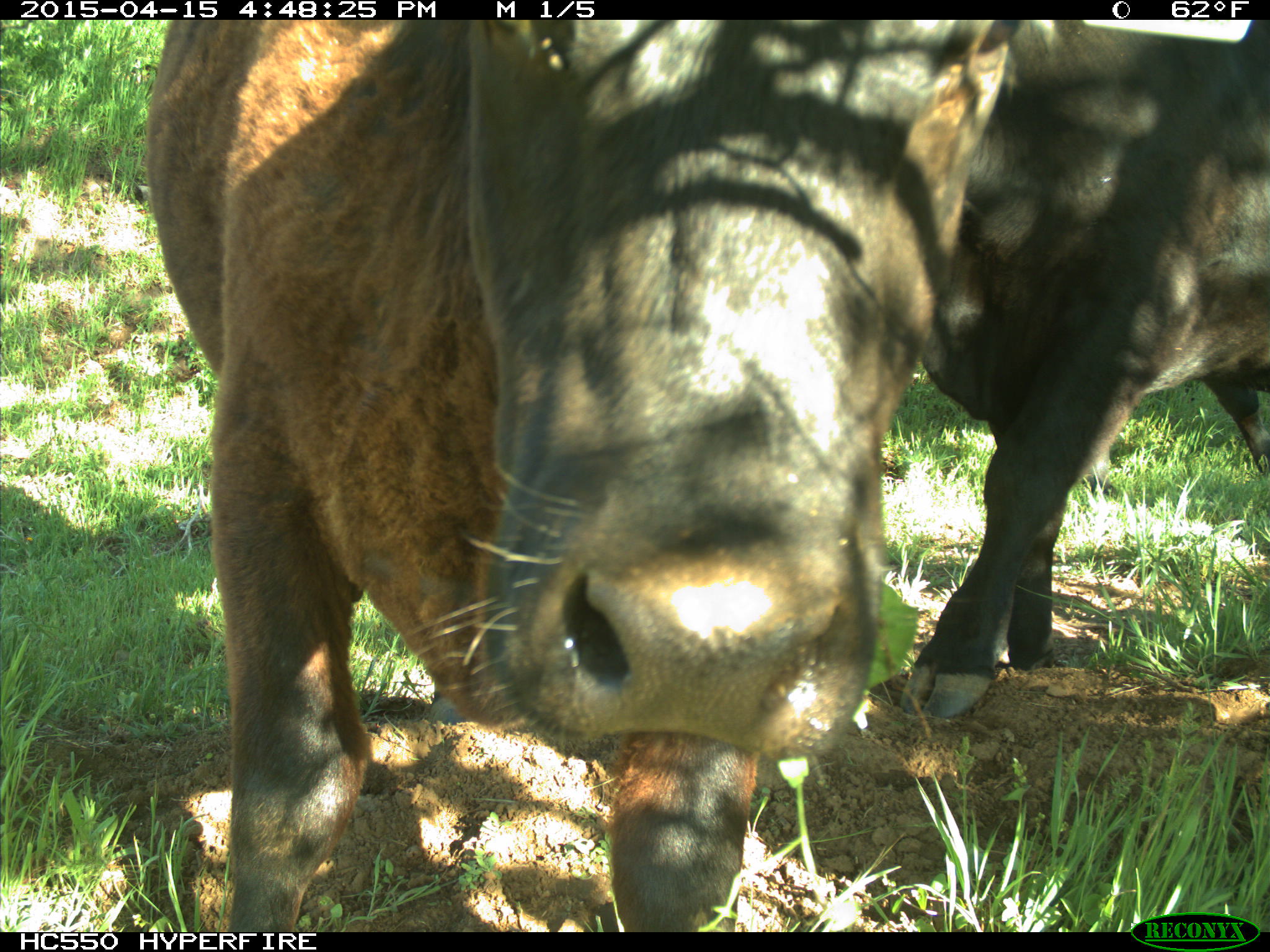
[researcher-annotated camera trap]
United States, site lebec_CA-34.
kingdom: Animalia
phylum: Chordata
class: Mammalia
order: Artiodactyla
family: Bovidae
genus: Bos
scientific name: Bos taurus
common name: domestic cow